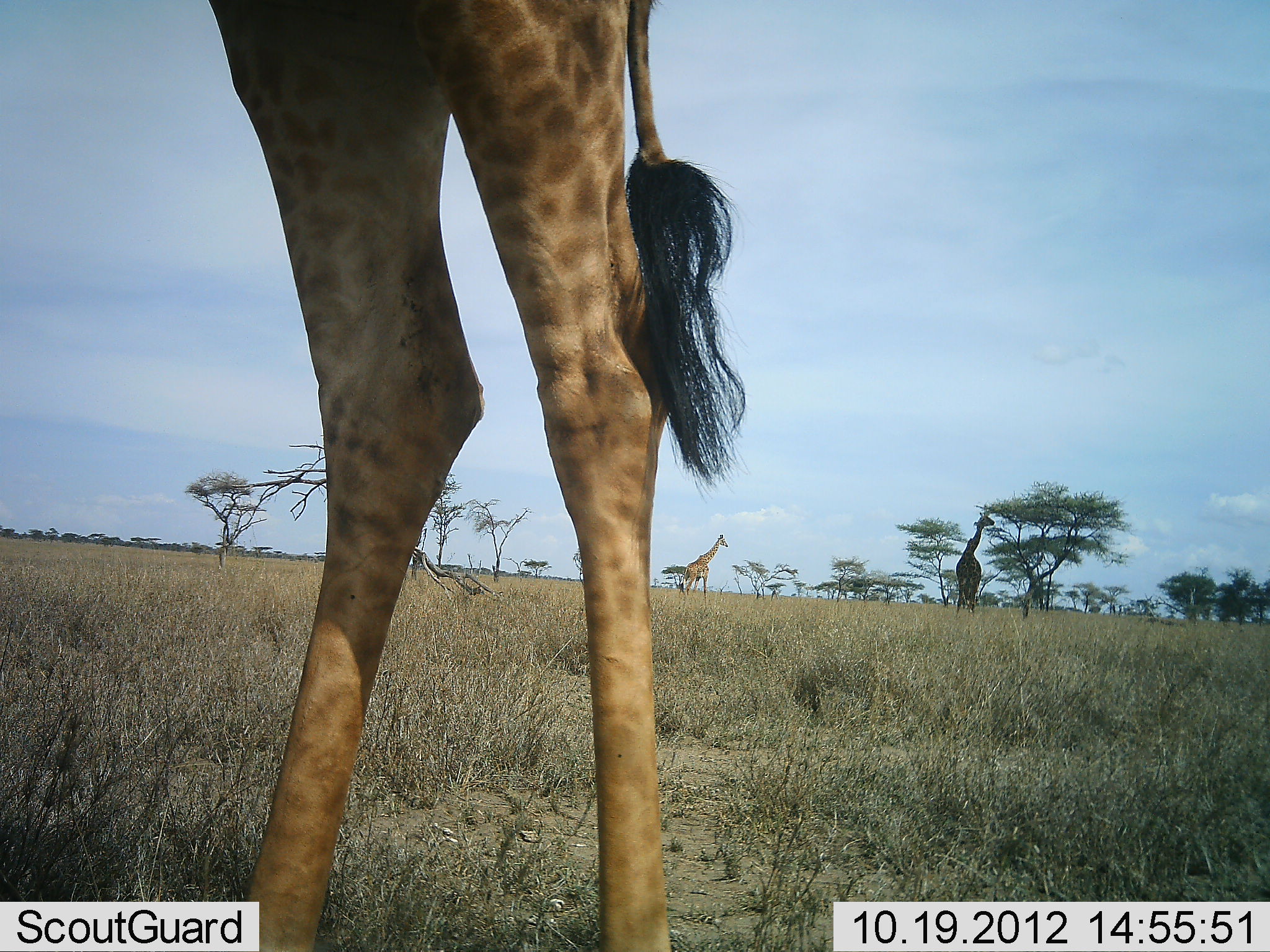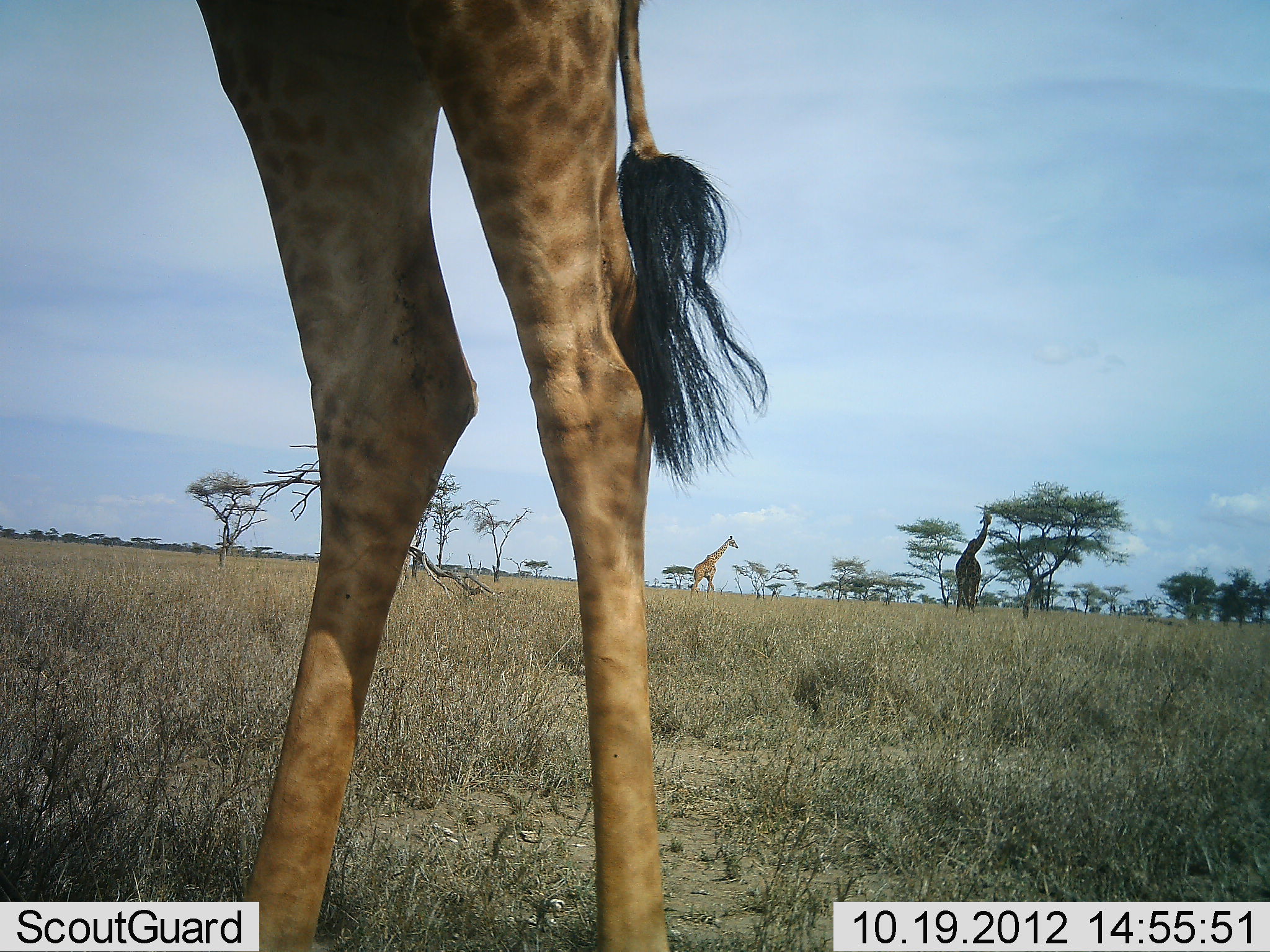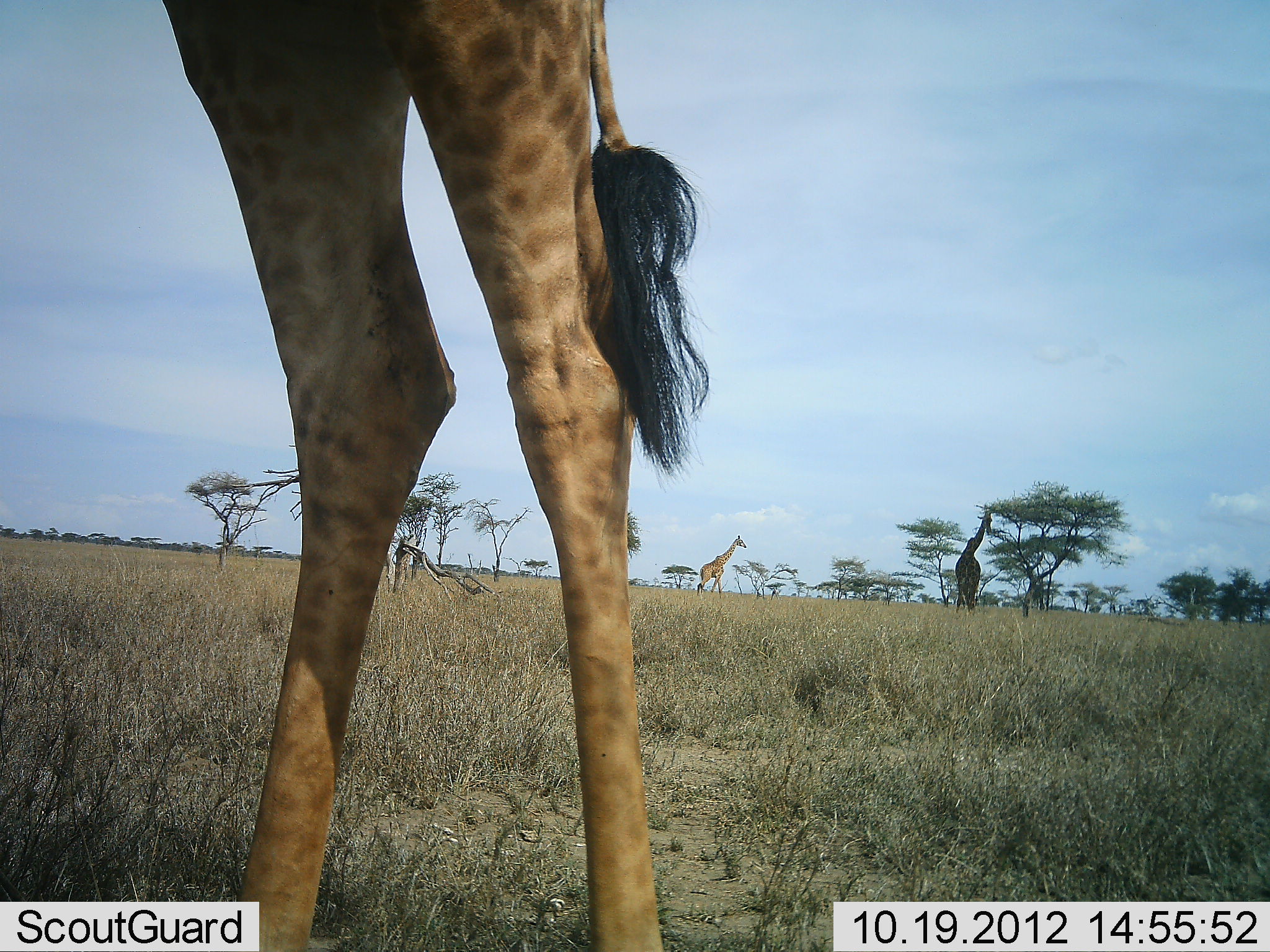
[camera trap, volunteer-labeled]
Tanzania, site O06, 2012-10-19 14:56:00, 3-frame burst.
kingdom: Animalia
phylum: Chordata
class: Mammalia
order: Artiodactyla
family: Giraffidae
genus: Giraffa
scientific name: Giraffa camelopardalis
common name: giraffe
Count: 3.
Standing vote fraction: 80%.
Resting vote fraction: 0%.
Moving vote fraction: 40%.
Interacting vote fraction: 0%.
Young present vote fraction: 0%.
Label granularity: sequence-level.